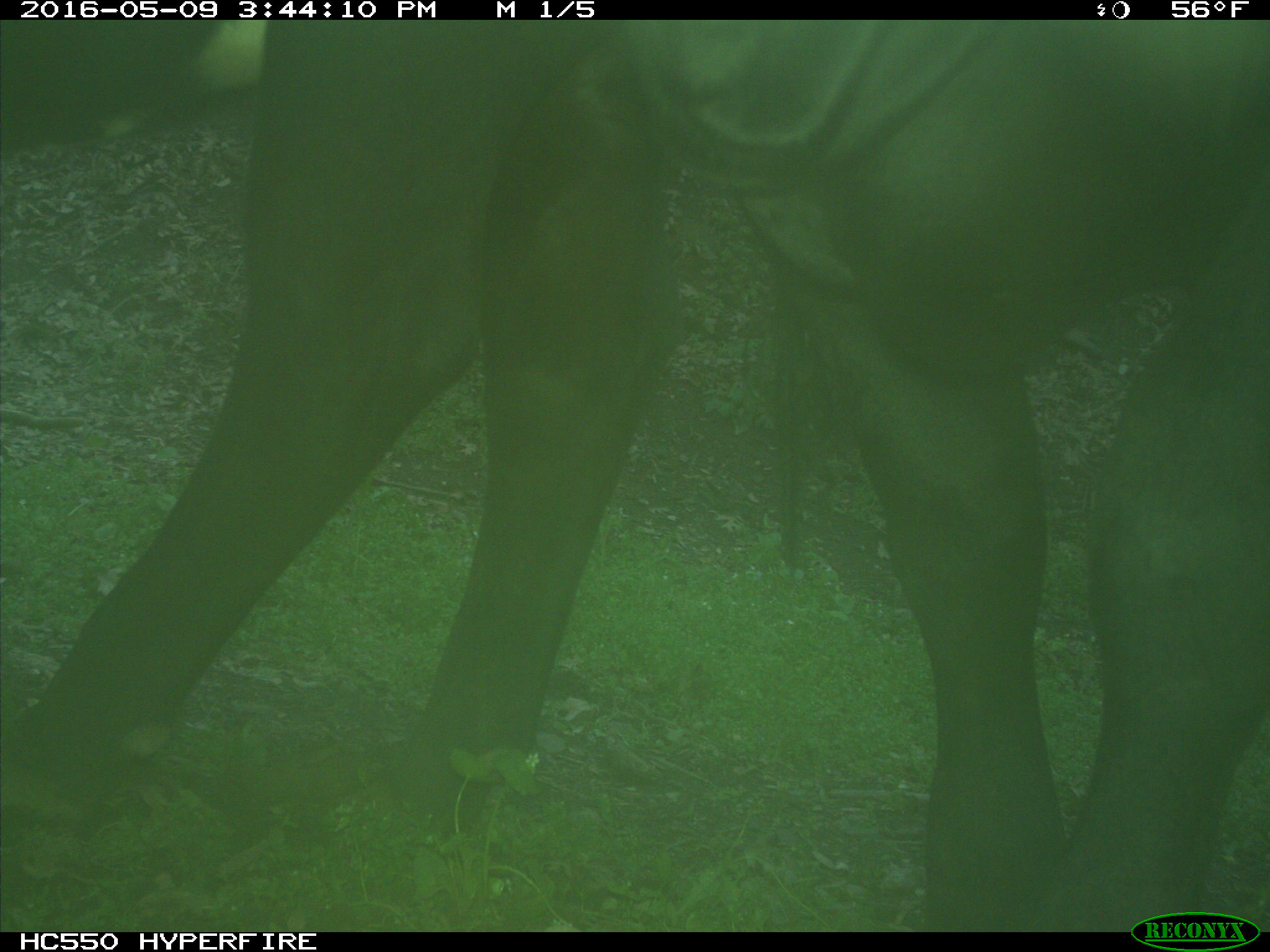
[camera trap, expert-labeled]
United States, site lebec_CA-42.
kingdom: Animalia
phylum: Chordata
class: Mammalia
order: Artiodactyla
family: Bovidae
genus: Bos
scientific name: Bos taurus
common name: domestic cow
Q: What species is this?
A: Bos taurus (domestic cow).